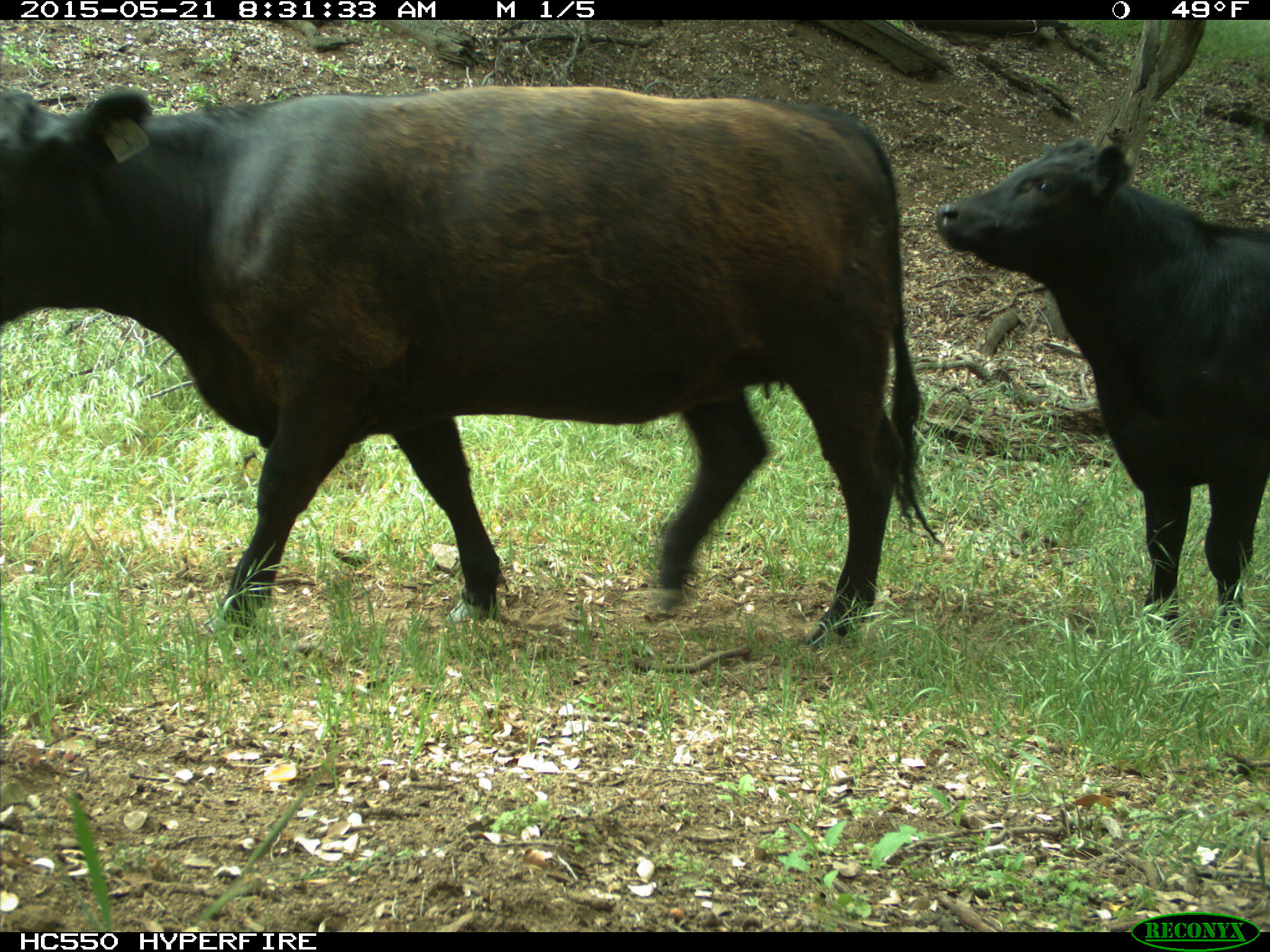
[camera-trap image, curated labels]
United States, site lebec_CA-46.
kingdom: Animalia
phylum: Chordata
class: Mammalia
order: Artiodactyla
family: Bovidae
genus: Bos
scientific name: Bos taurus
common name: domestic cow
Bos taurus (domestic cow).